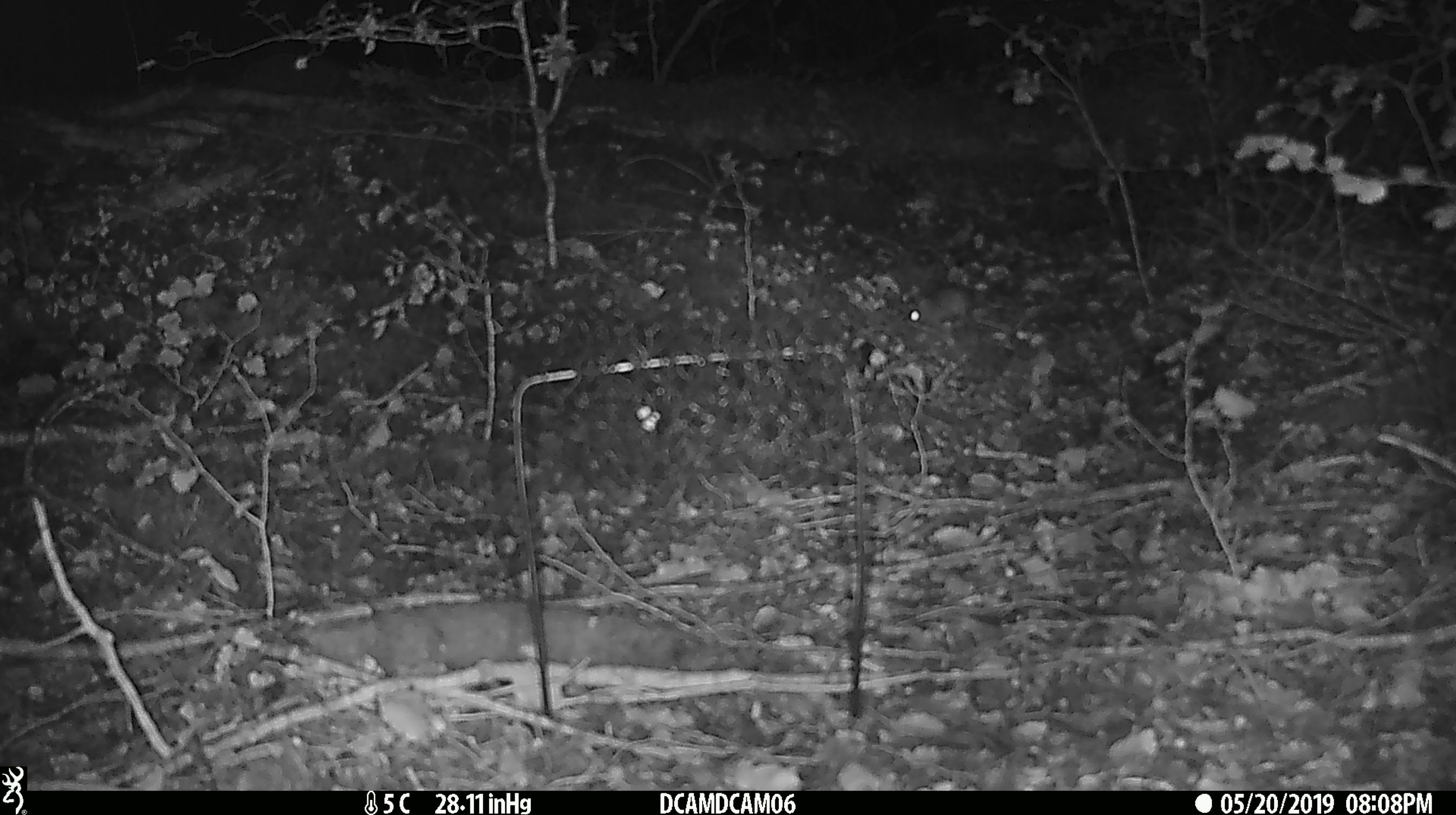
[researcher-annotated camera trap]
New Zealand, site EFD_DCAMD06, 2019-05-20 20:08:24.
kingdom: Animalia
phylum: Chordata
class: Mammalia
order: Rodentia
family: Muridae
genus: Mus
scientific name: Mus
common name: mouse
Mouse (Mus).